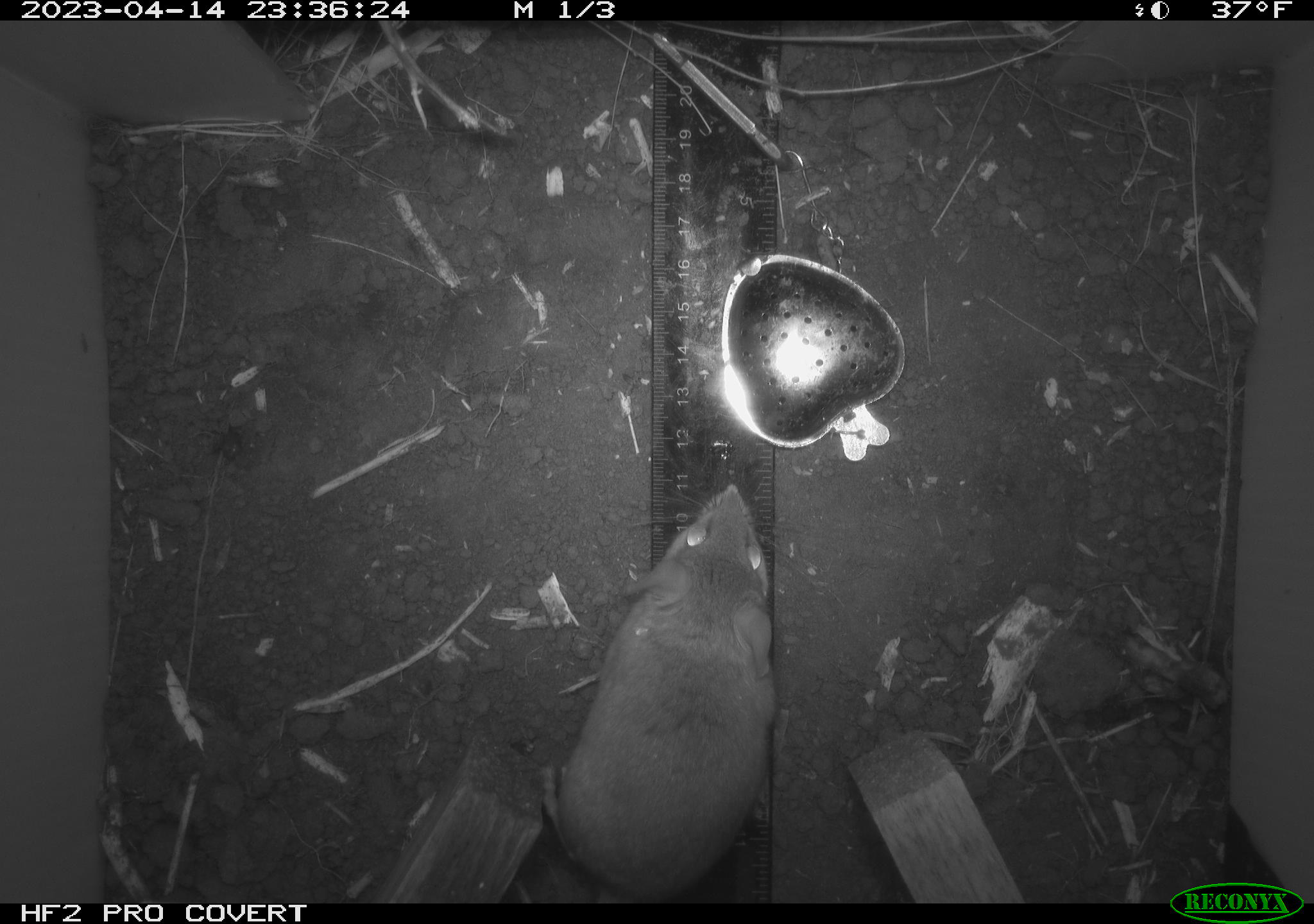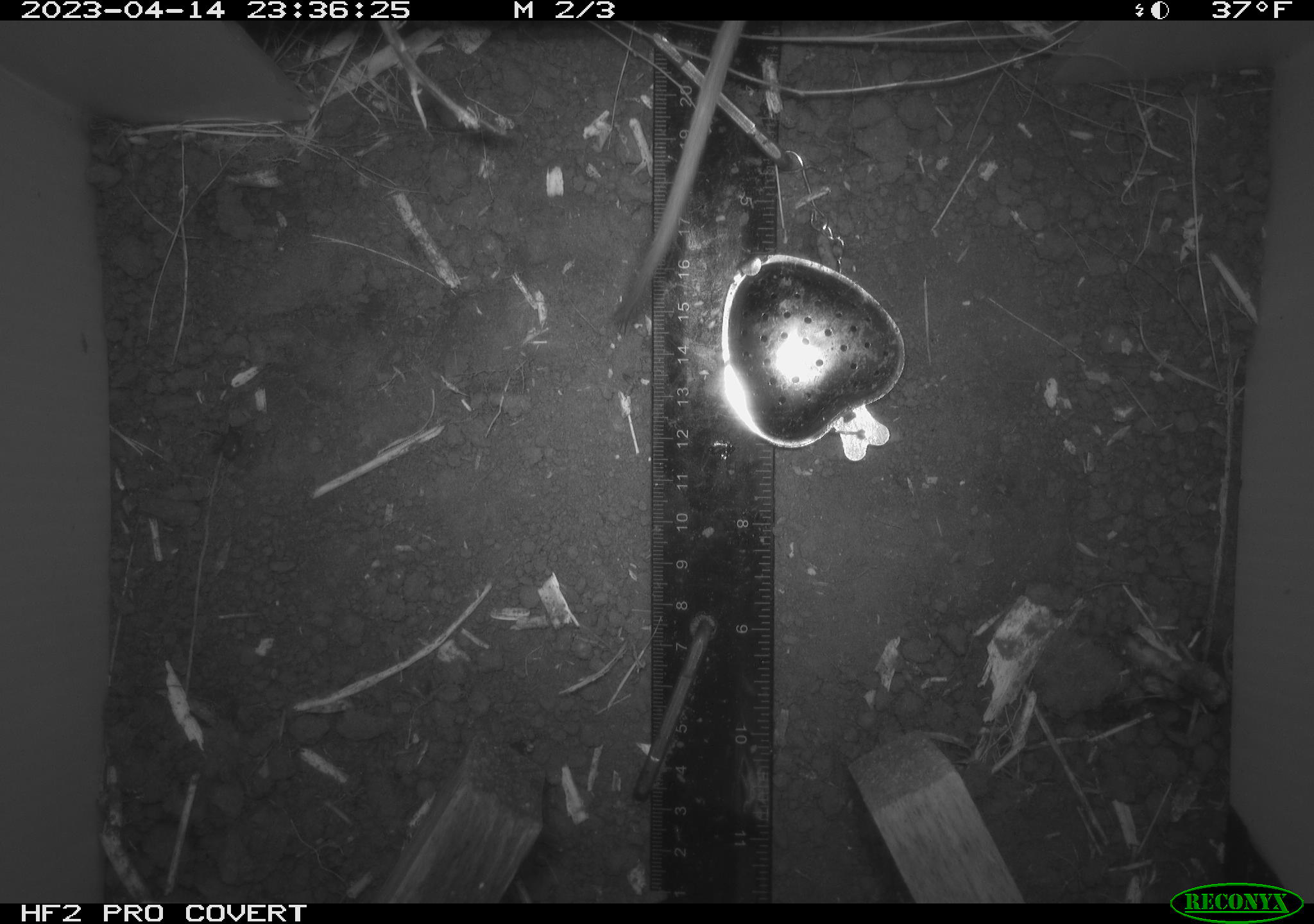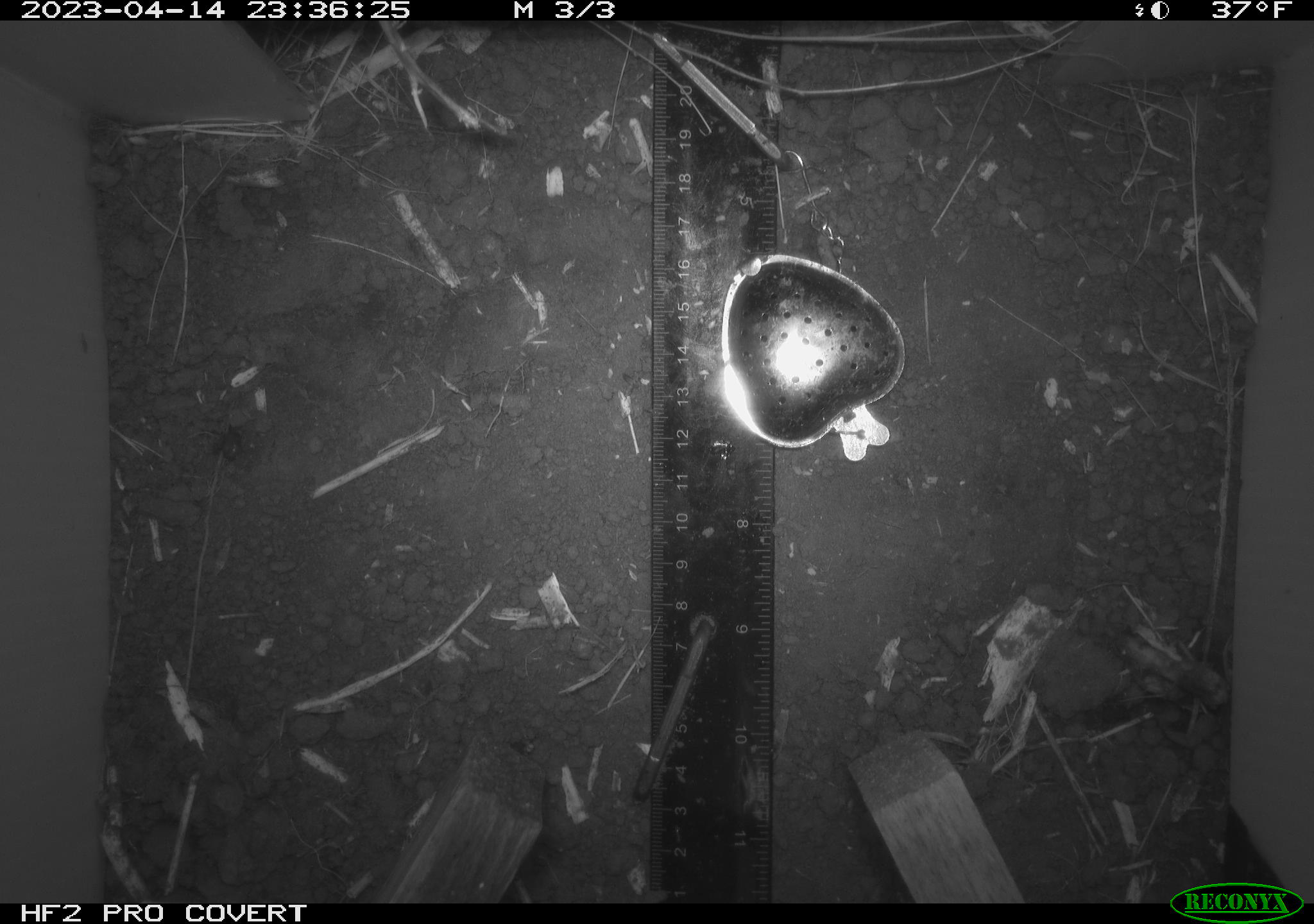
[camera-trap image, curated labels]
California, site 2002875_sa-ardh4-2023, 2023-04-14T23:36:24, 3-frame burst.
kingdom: Animalia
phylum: Chordata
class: Mammalia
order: Rodentia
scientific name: Rodentia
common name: mouse species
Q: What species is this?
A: Mouse species (Rodentia).